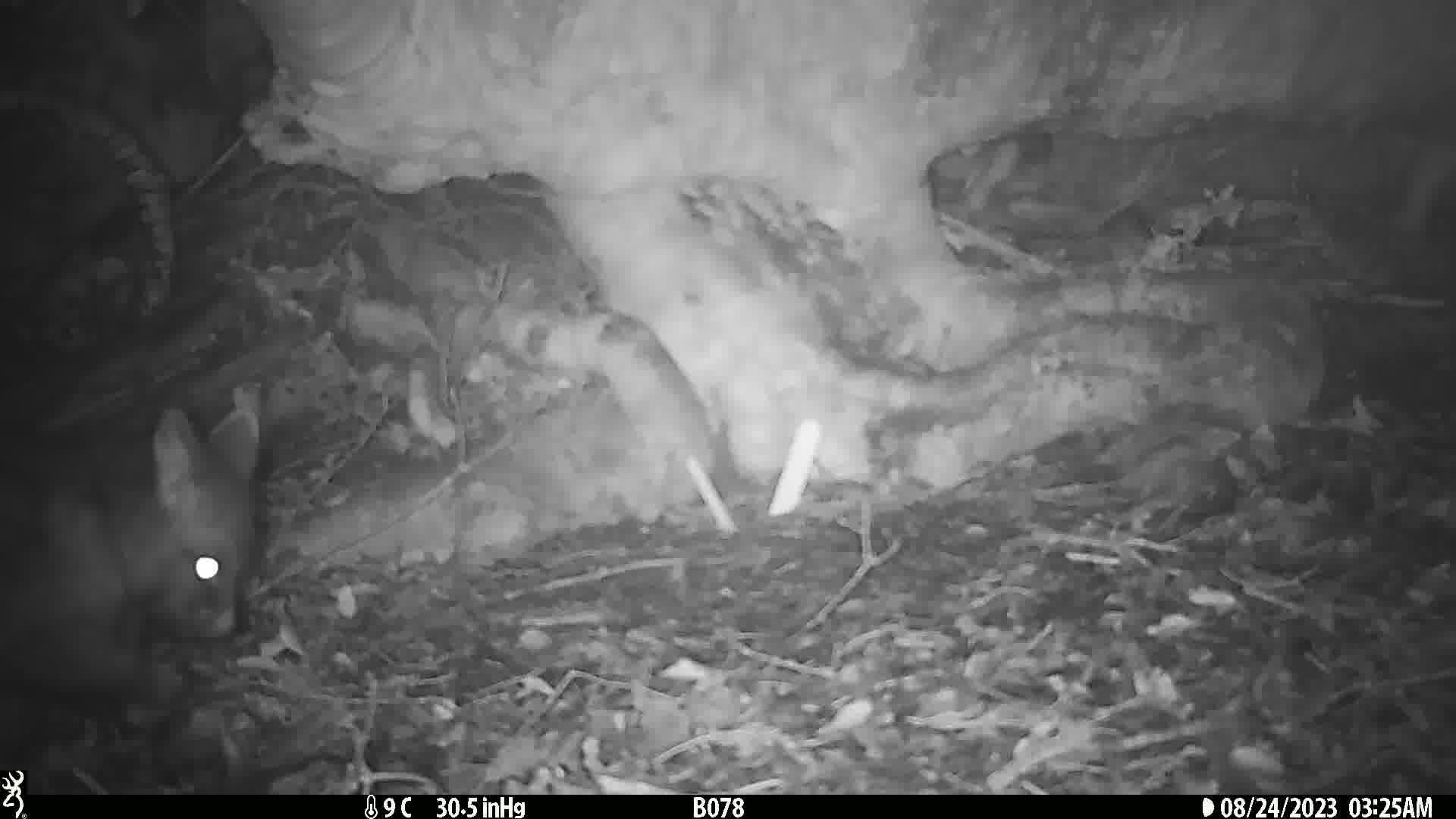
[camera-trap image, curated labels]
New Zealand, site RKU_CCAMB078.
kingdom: Animalia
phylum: Chordata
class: Mammalia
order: Diprotodontia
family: Phalangeridae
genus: Trichosurus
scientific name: Trichosurus vulpecula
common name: common brushtail possum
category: possum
Possum (common brushtail possum) (Trichosurus vulpecula).